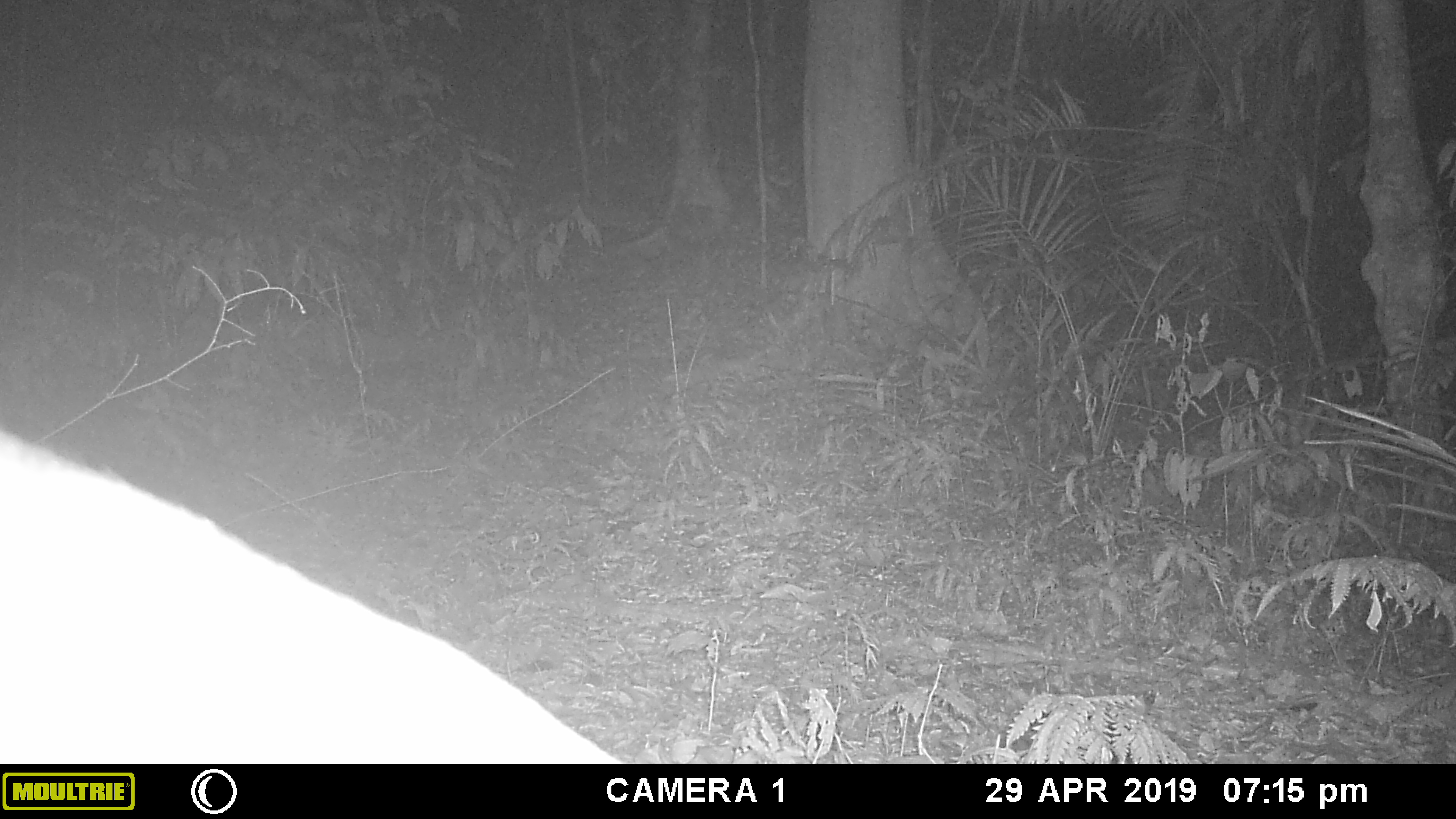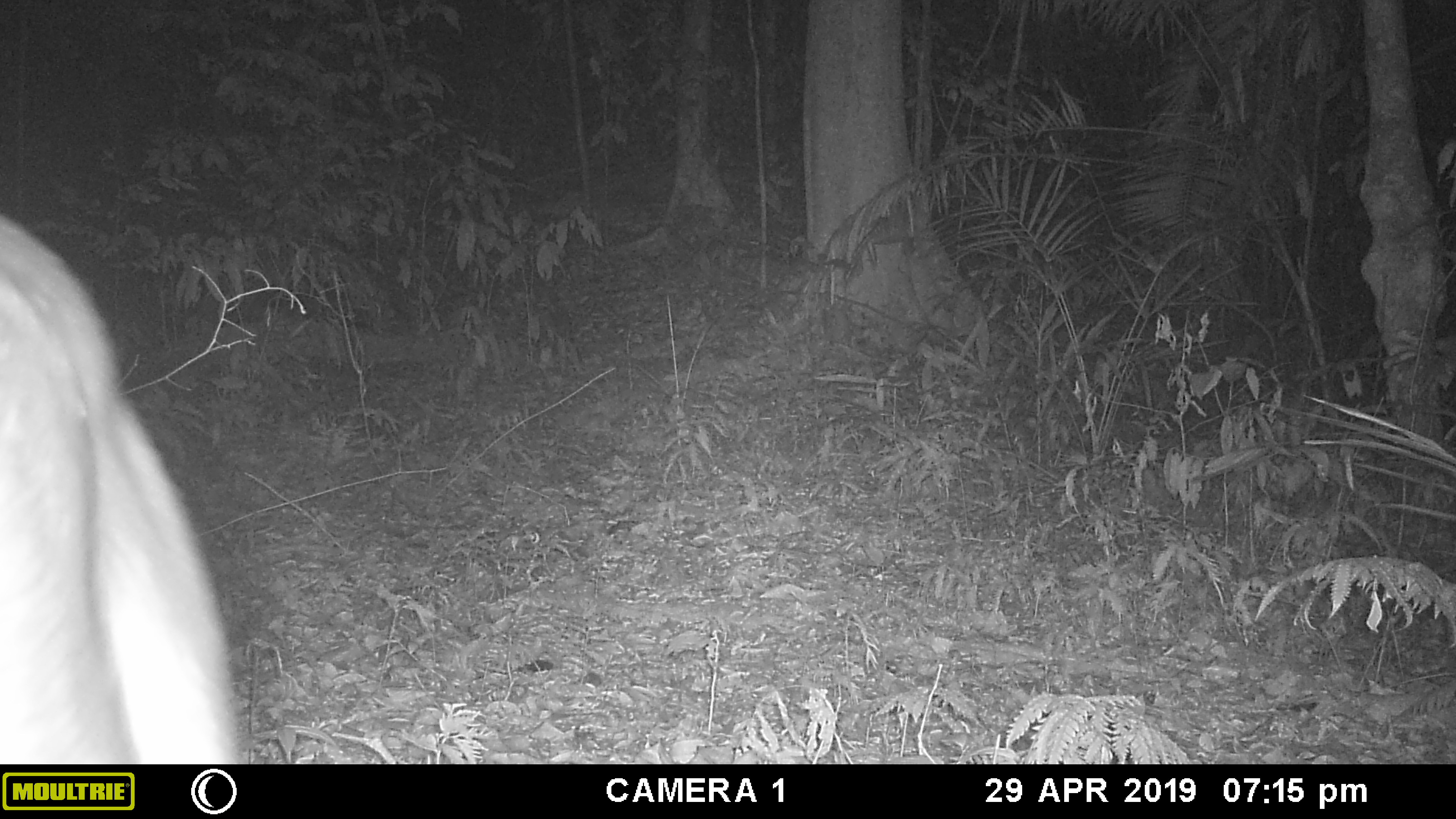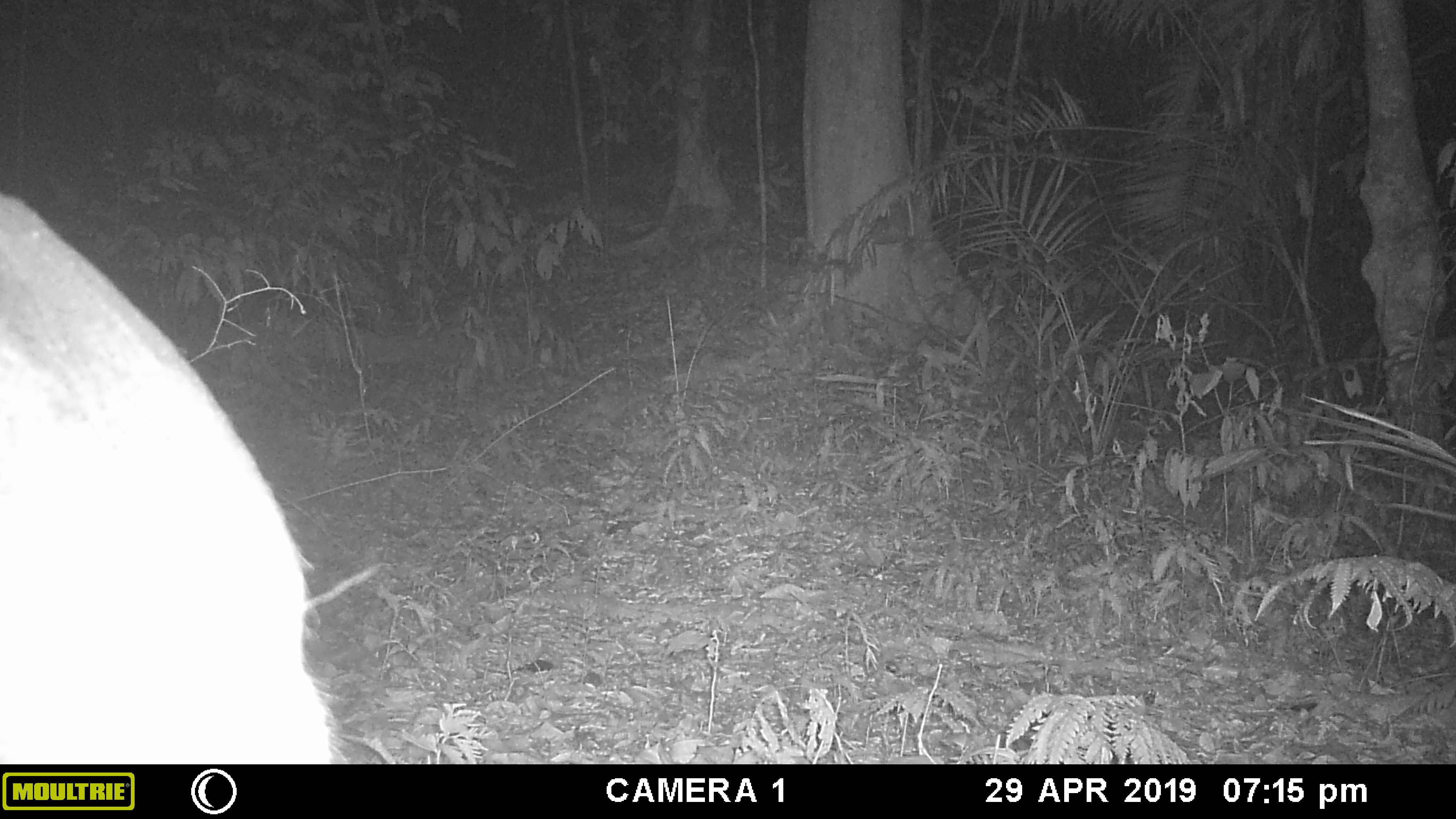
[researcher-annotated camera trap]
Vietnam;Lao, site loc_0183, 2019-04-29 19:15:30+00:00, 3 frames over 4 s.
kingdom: Animalia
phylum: Chordata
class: Mammalia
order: Artiodactyla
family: Cervidae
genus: Muntiacus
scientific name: Muntiacus vuquangensis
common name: large-antlered muntjac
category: large antlered muntjac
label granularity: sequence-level